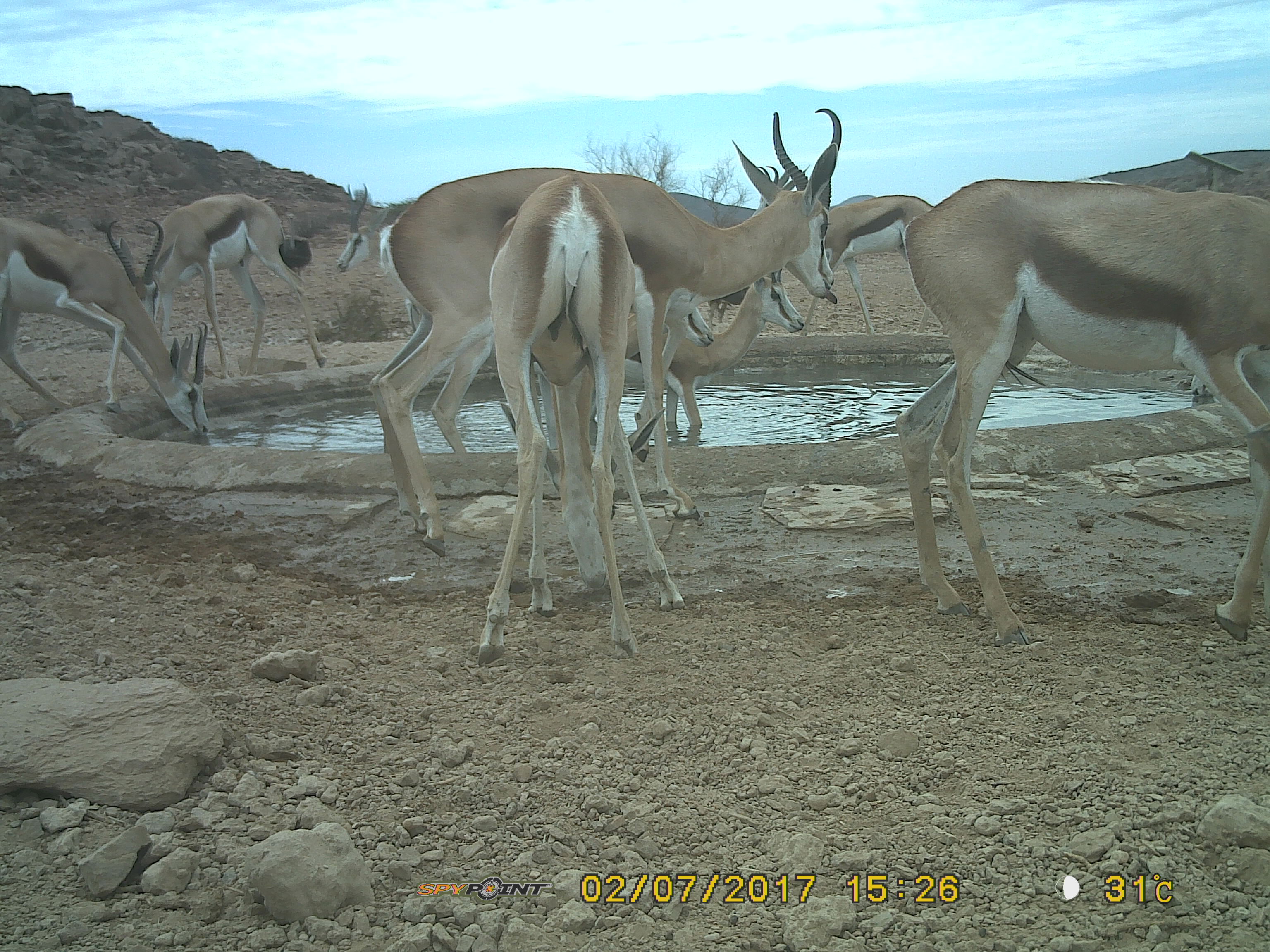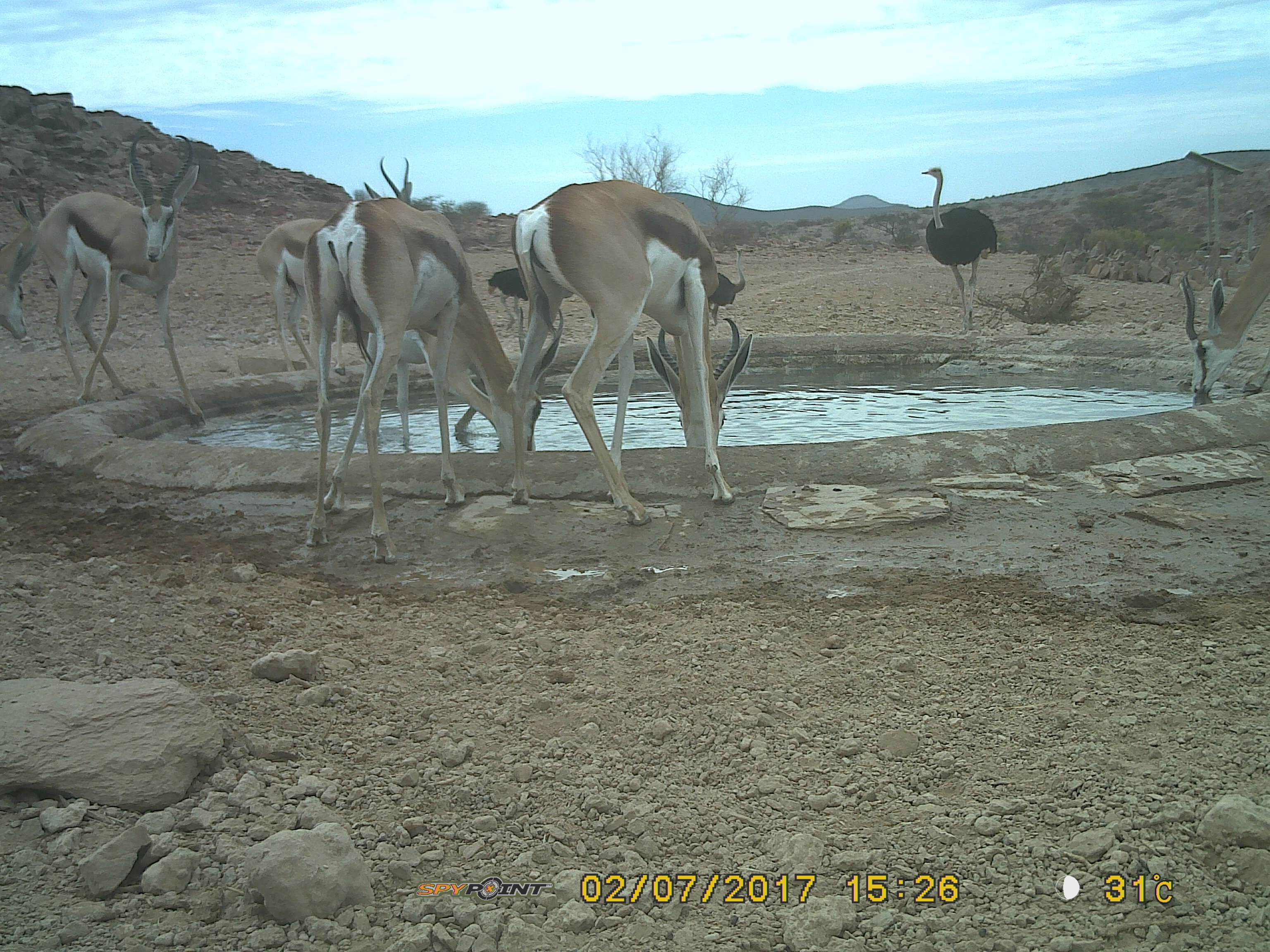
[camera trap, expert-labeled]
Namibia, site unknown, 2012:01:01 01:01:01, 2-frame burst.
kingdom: Animalia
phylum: Chordata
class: Mammalia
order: Artiodactyla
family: Bovidae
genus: Antidorcas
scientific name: Antidorcas marsupialis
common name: springbok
Antidorcas marsupialis (springbok).